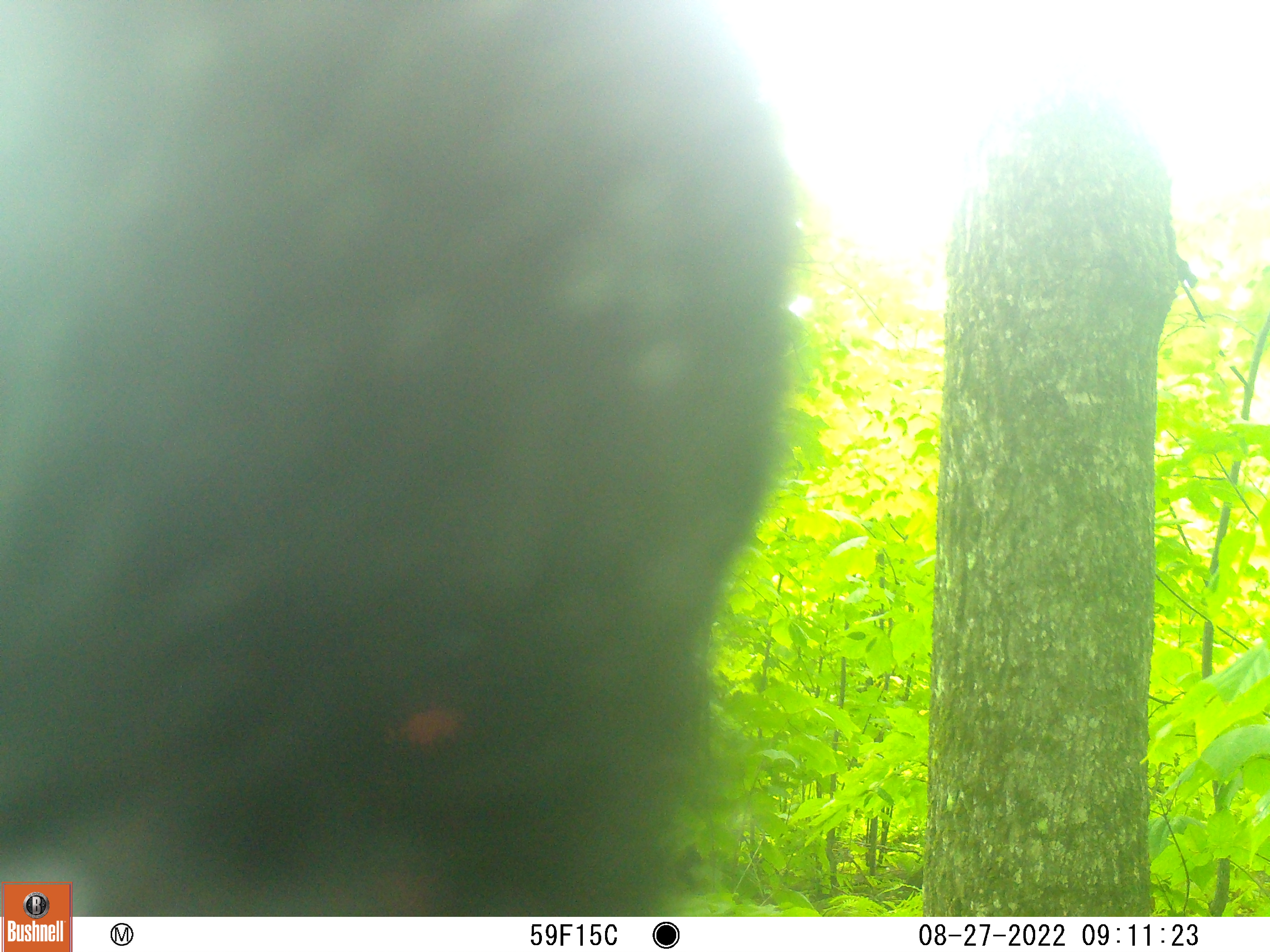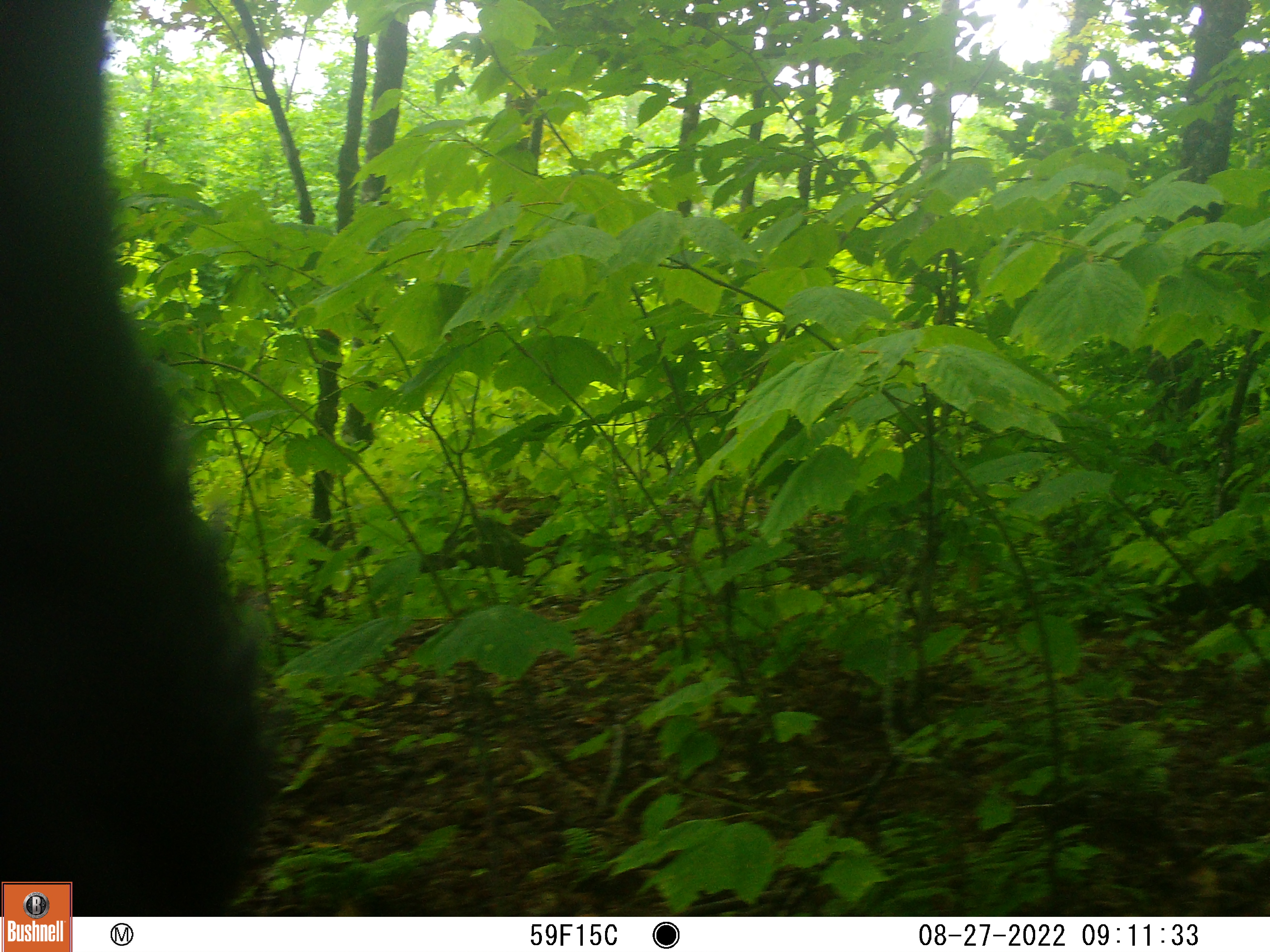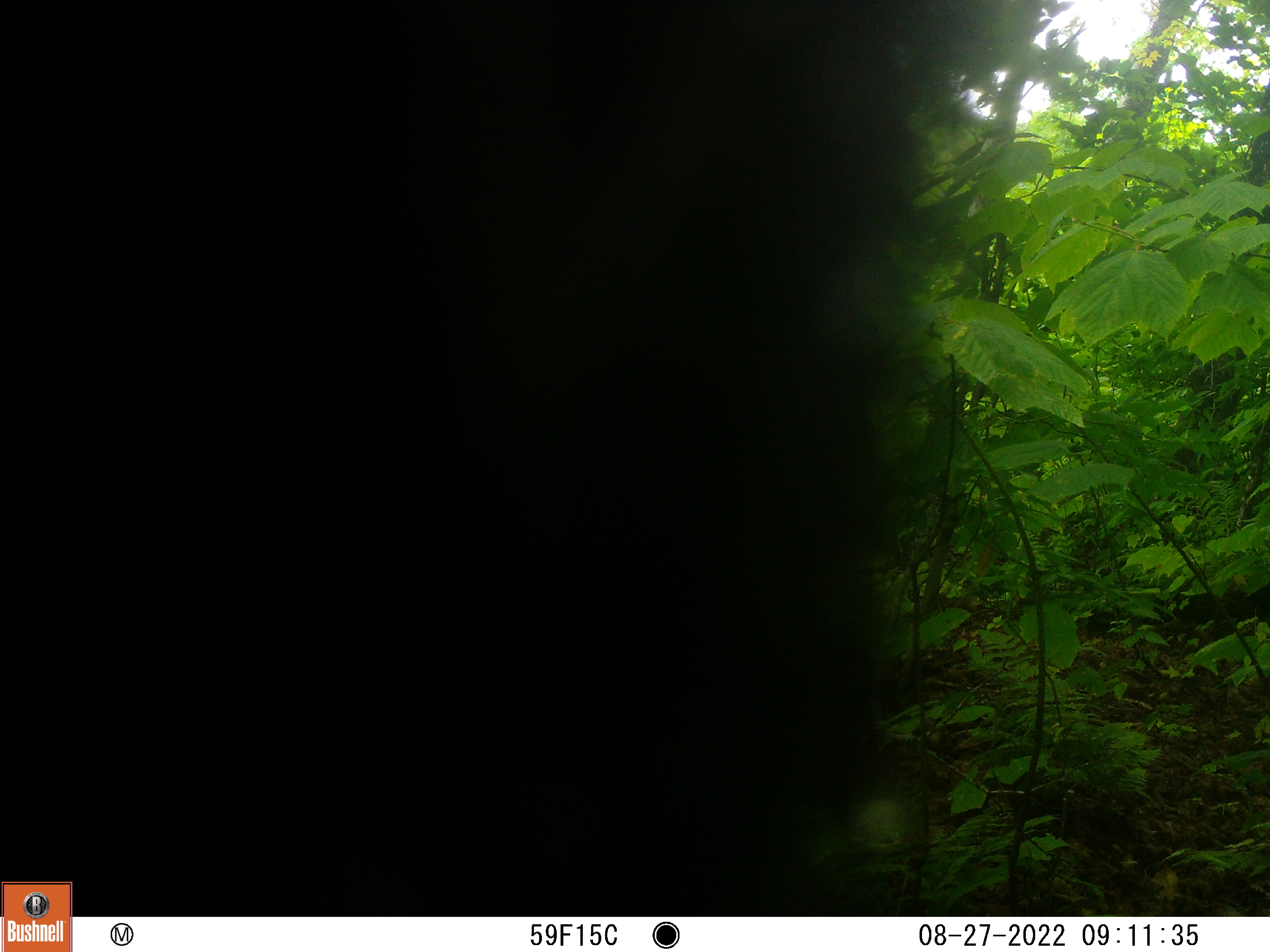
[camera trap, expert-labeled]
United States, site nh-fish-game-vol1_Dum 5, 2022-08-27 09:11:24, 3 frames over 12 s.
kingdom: Animalia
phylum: Chordata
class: Mammalia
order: Carnivora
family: Ursidae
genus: Ursus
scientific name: Ursus americanus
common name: black bear